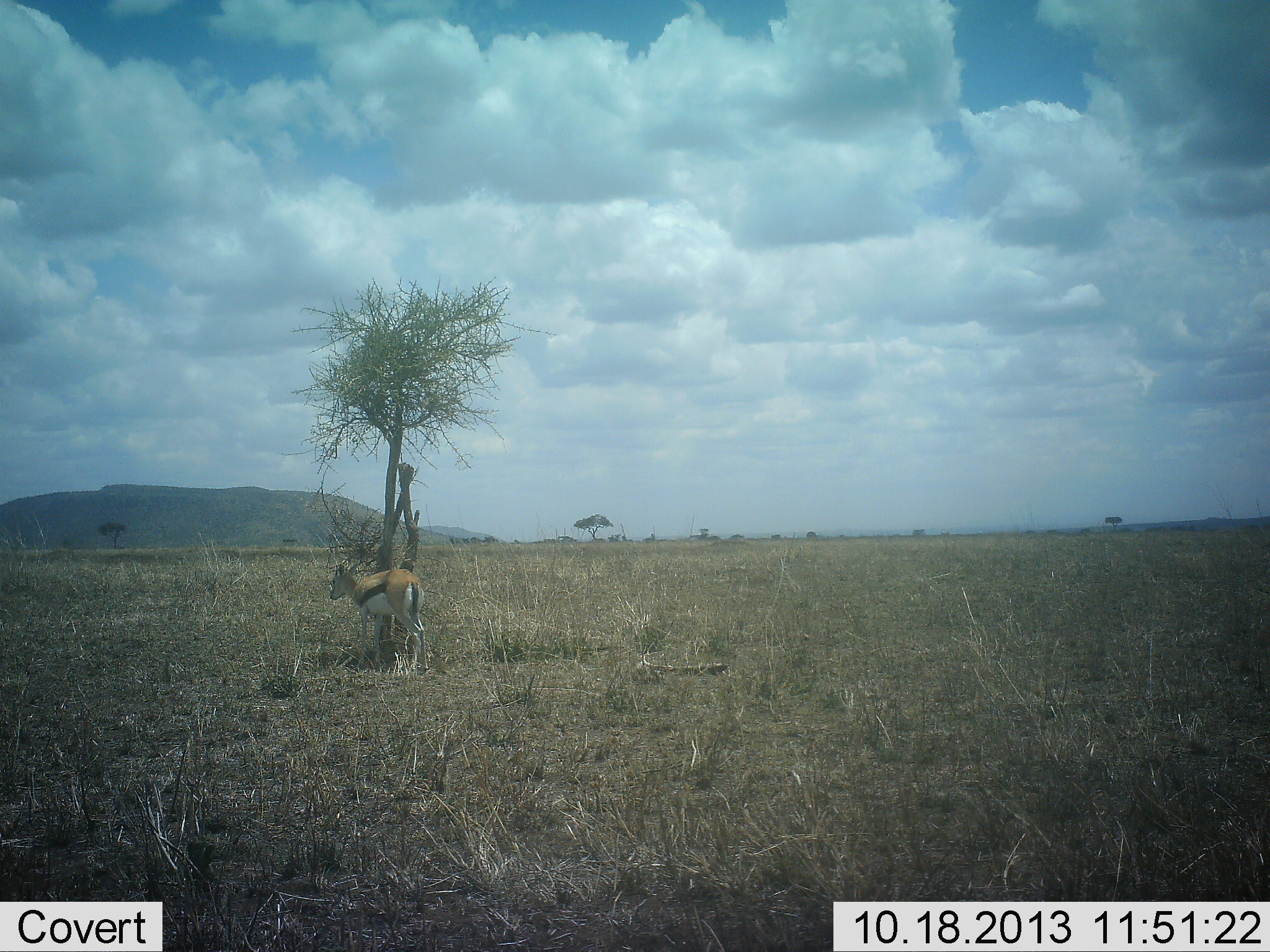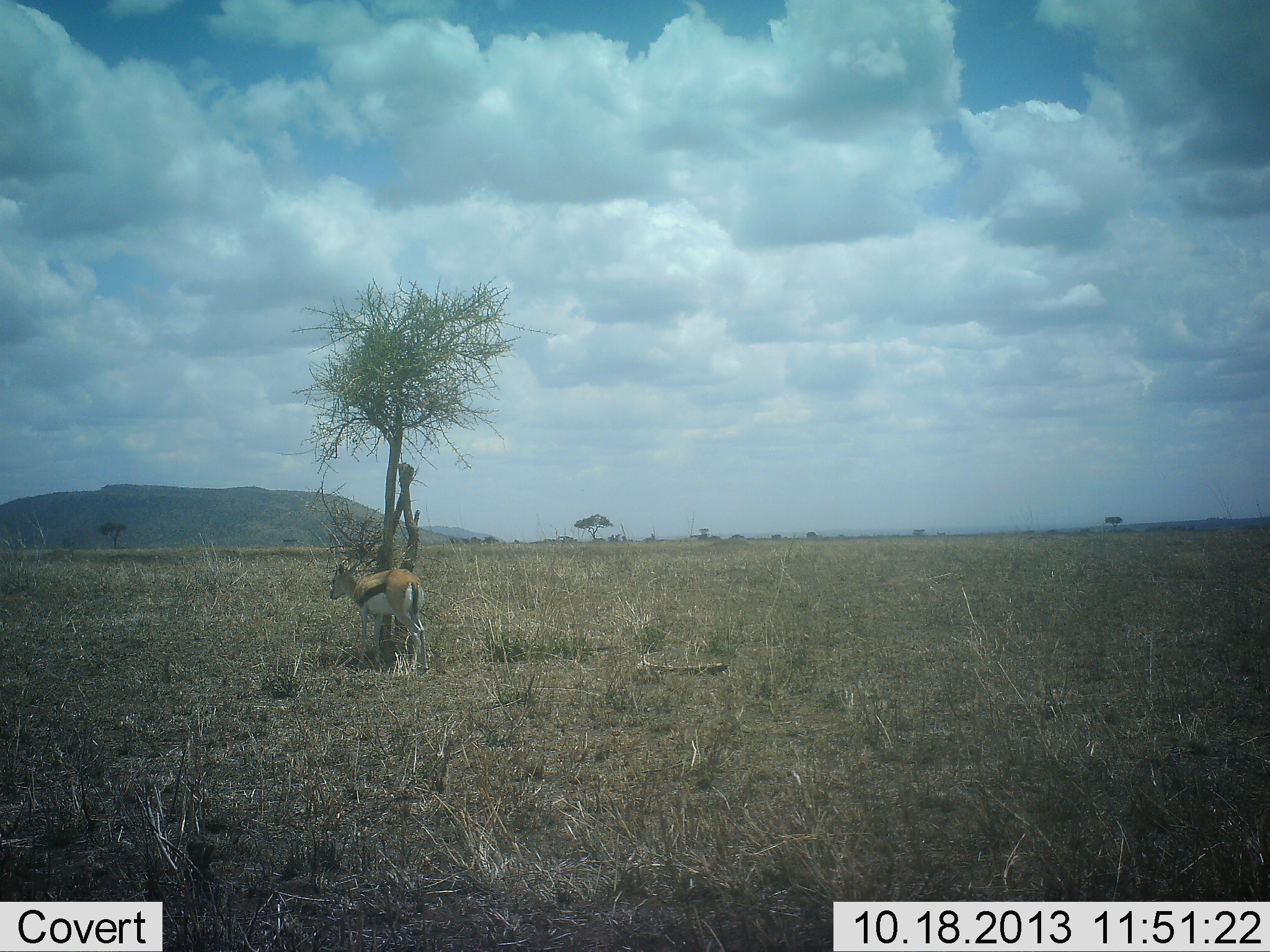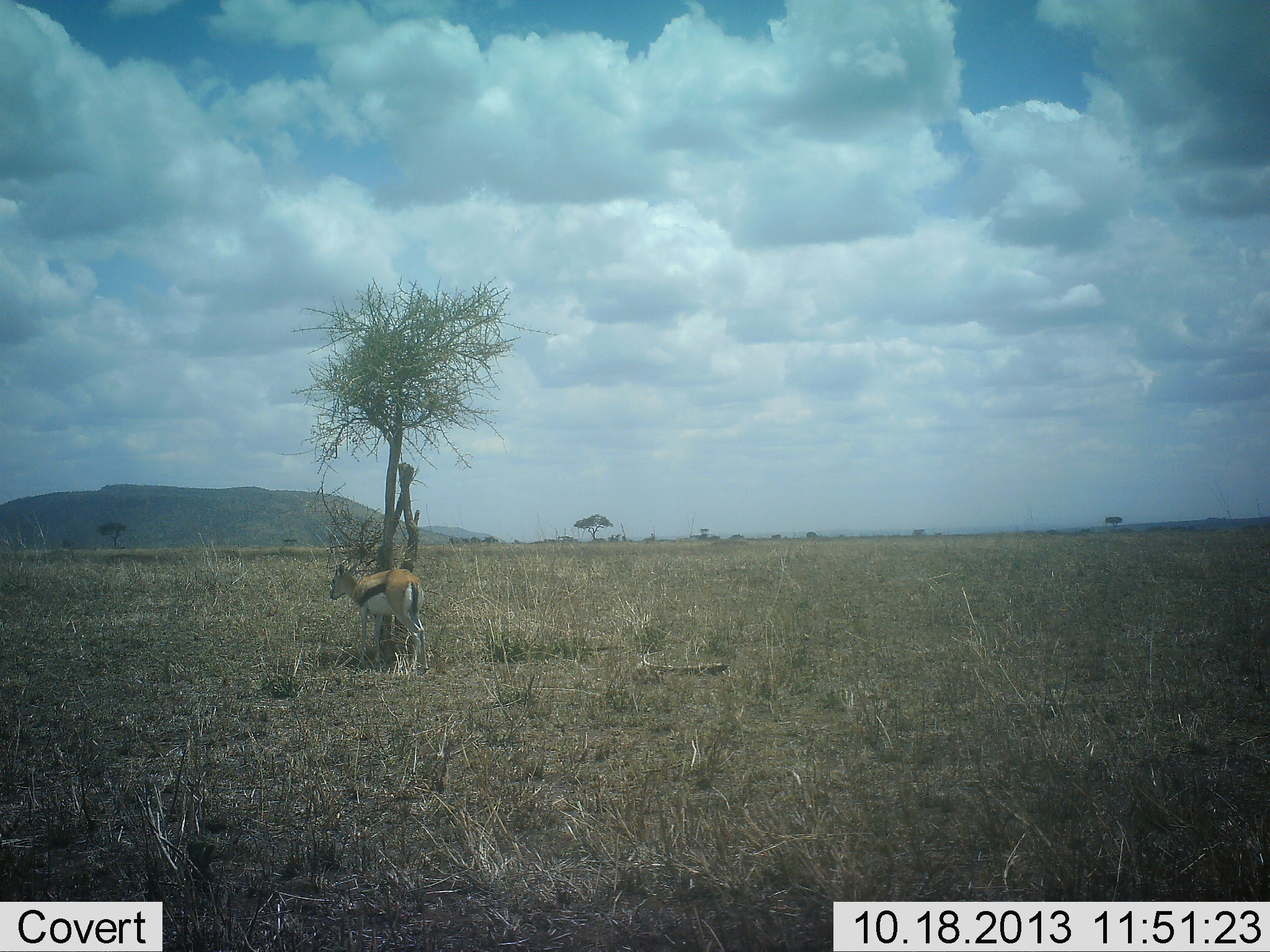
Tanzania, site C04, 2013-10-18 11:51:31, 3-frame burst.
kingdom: Animalia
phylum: Chordata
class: Mammalia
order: Artiodactyla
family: Bovidae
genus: Eudorcas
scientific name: Eudorcas thomsonii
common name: thomson's gazelle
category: gazellethomsons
Gazellethomsons (thomson's gazelle) (Eudorcas thomsonii), count 1. Behavior (volunteer vote fractions): standing 90%, resting 0%, moving 0%, interacting 10%. Young present (vote fraction): 0%. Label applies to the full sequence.